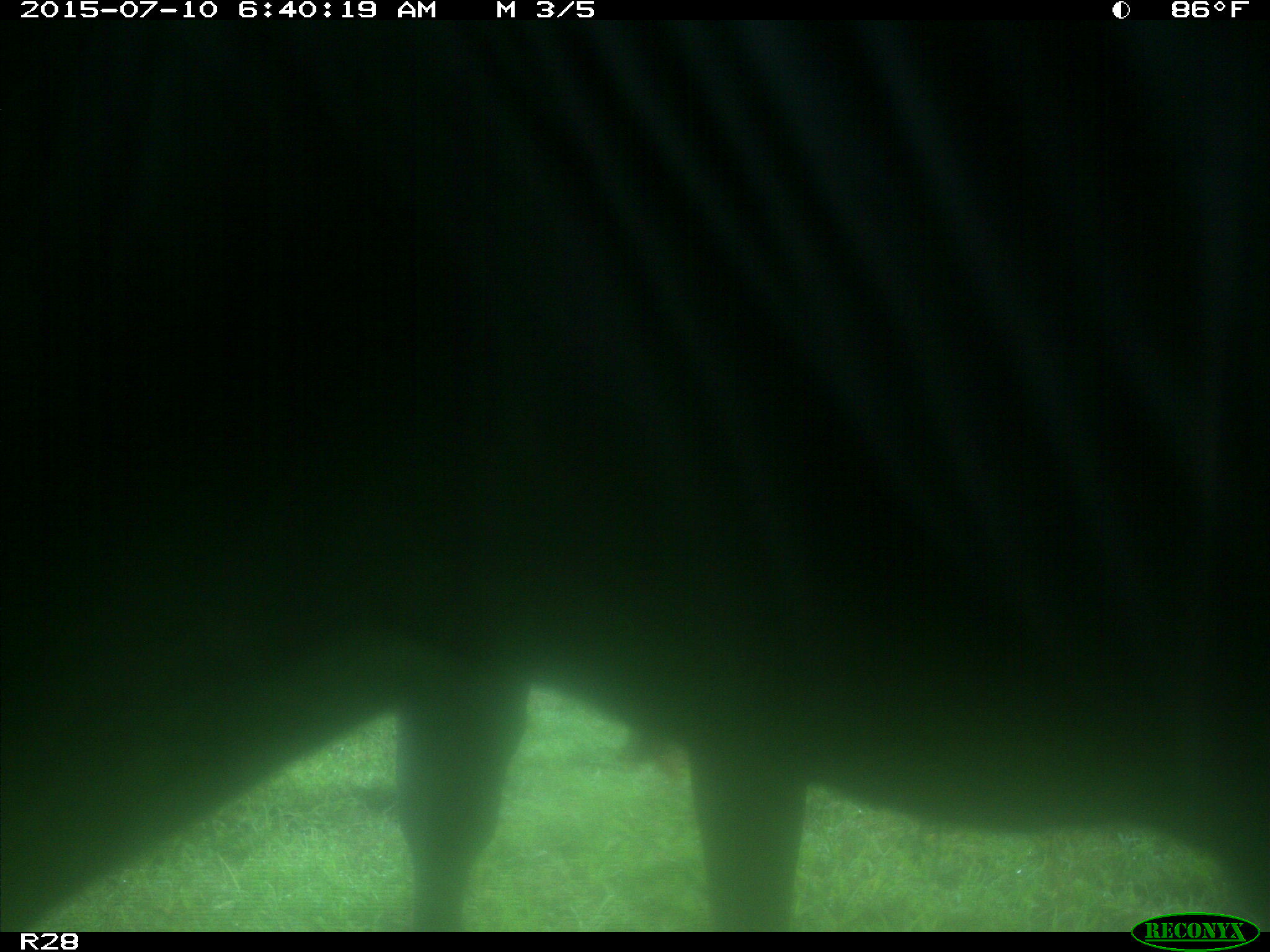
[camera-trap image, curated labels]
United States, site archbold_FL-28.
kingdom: Animalia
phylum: Chordata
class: Mammalia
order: Artiodactyla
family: Bovidae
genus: Bos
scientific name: Bos taurus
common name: domestic cow